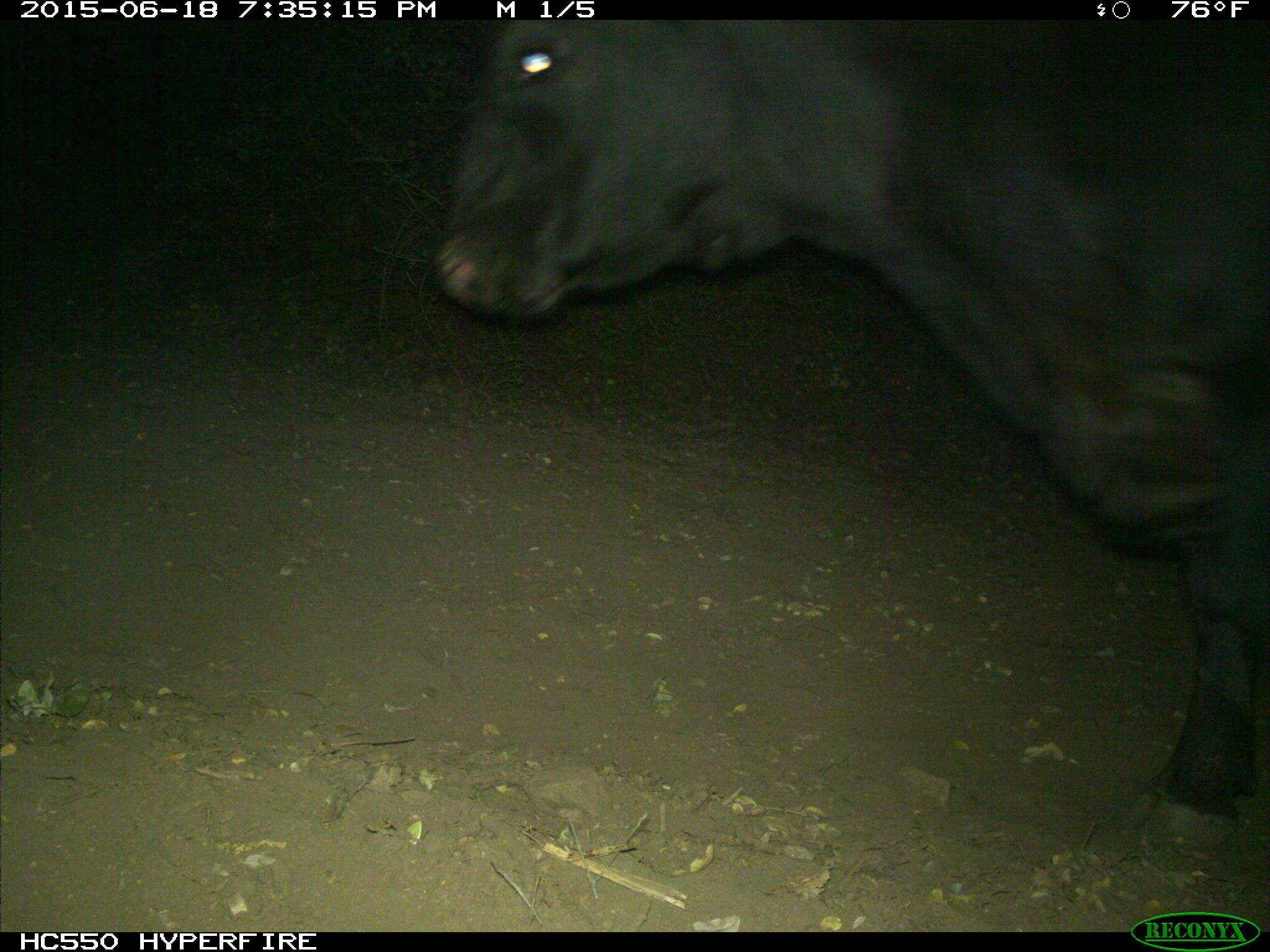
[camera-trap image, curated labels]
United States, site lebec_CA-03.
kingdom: Animalia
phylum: Chordata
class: Mammalia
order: Artiodactyla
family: Bovidae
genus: Bos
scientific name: Bos taurus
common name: domestic cow